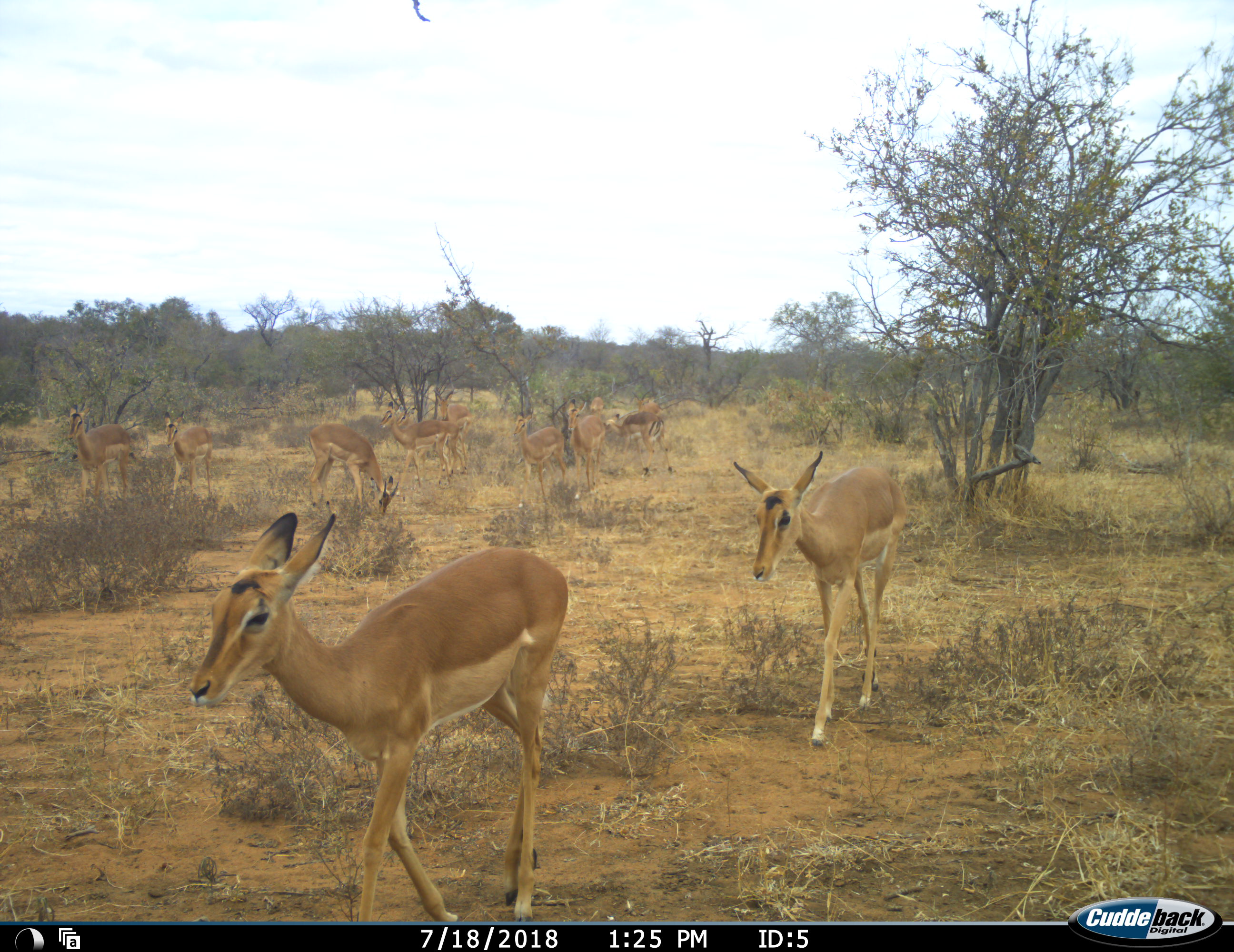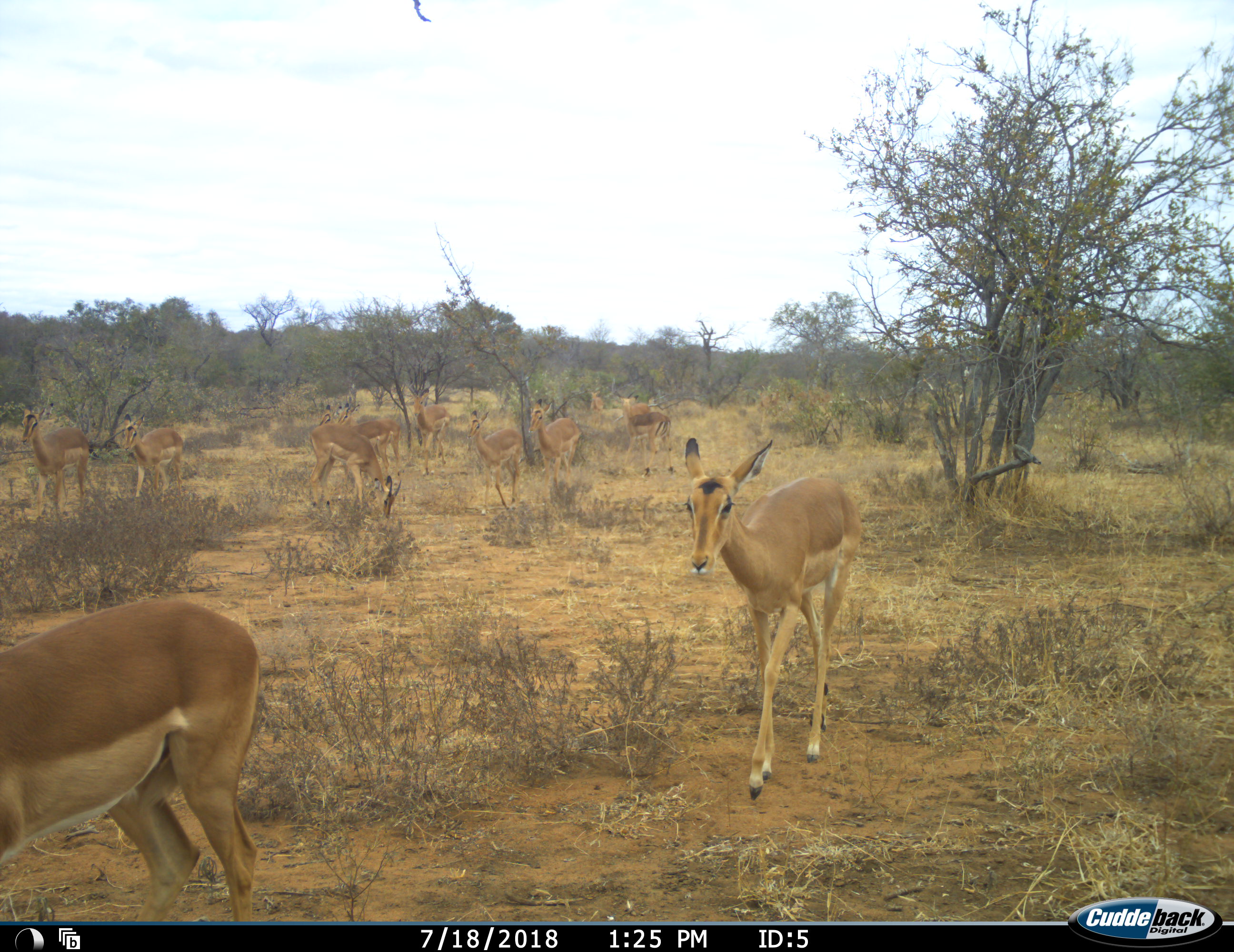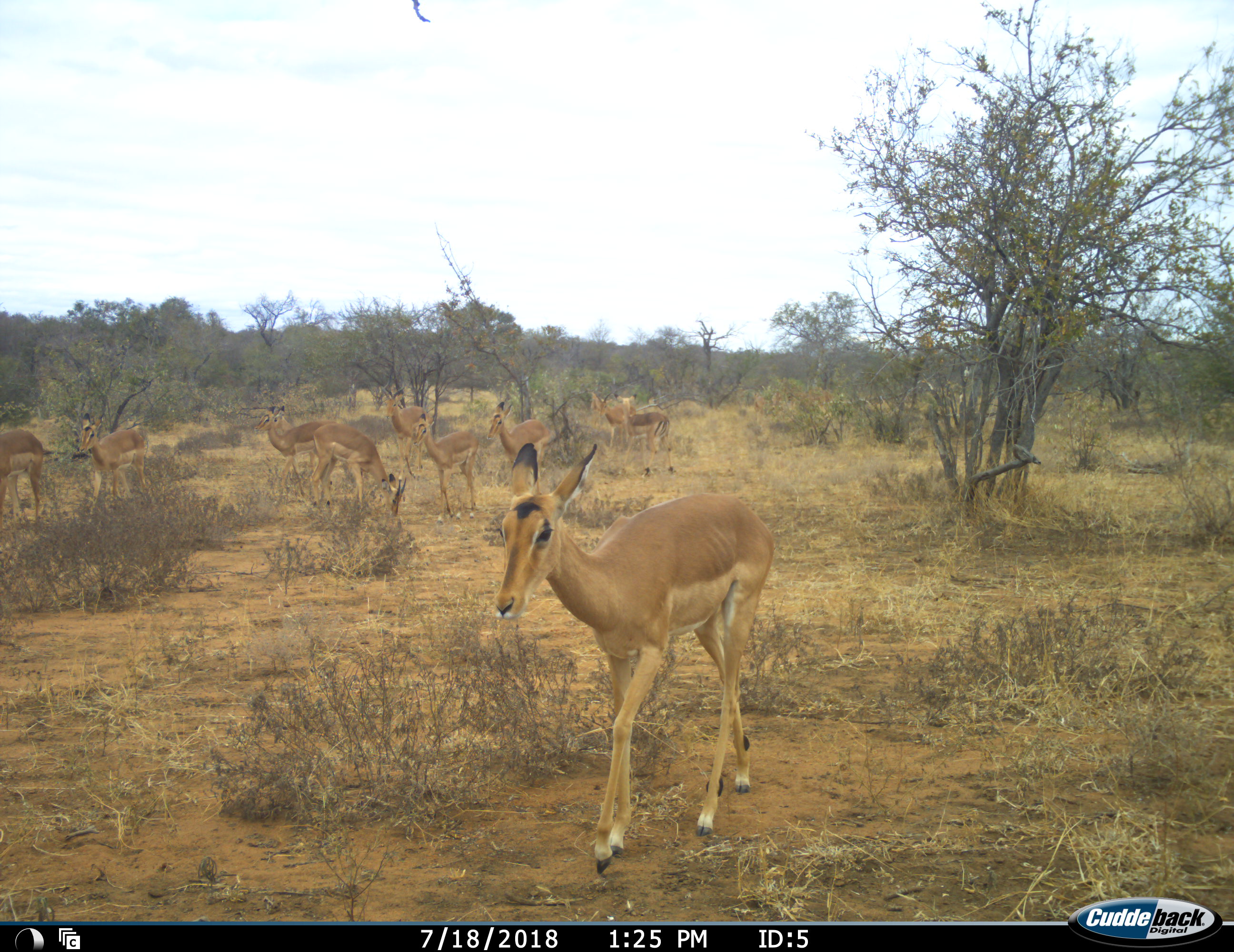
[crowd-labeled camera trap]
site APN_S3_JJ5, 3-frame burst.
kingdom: Animalia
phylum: Chordata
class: Mammalia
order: Artiodactyla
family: Bovidae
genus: Aepyceros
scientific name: Aepyceros melampus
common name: impala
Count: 11-50.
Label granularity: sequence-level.